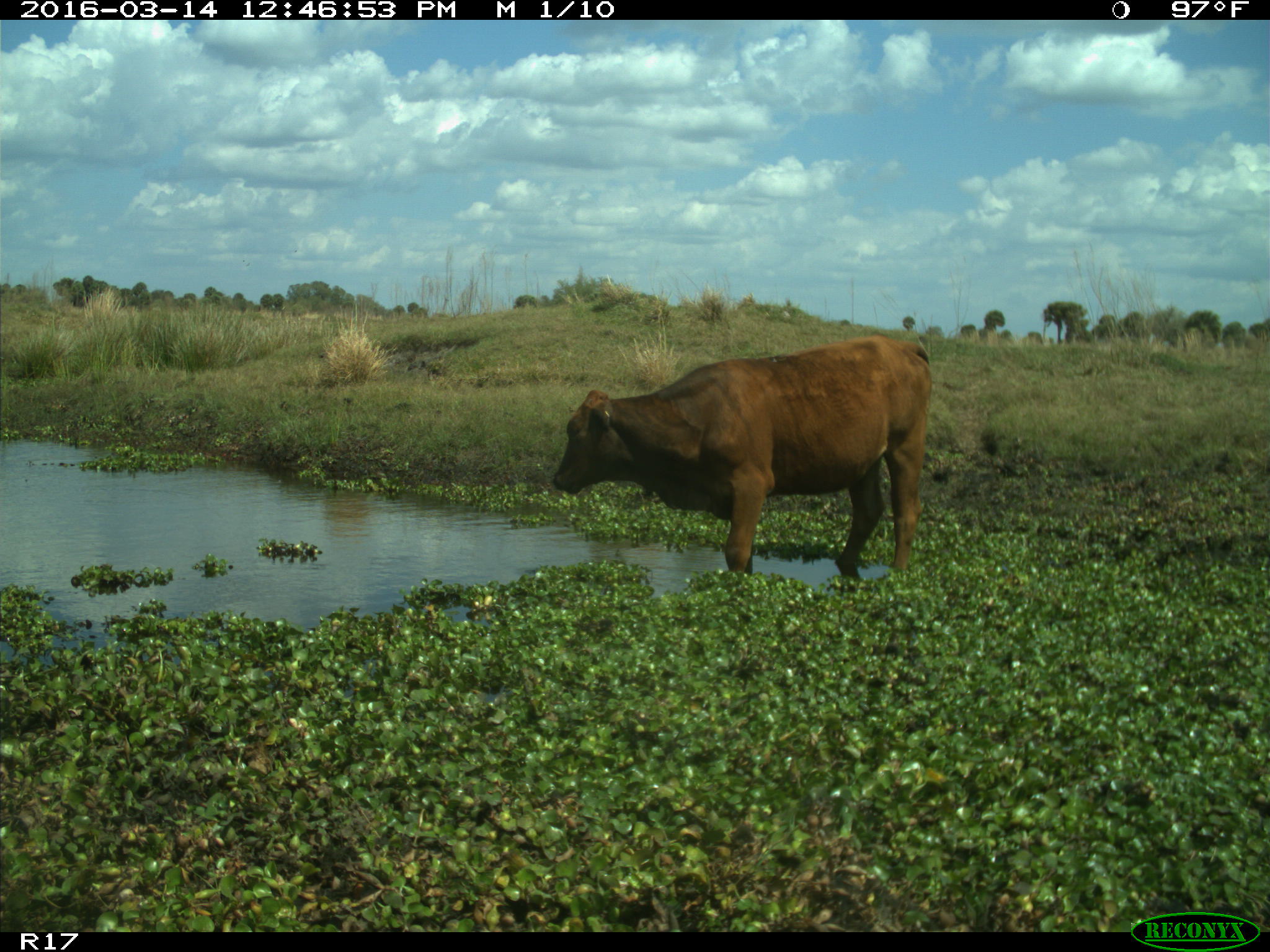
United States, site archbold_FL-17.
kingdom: Animalia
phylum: Chordata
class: Mammalia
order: Artiodactyla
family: Bovidae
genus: Bos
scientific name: Bos taurus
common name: domestic cow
Bos taurus (domestic cow).